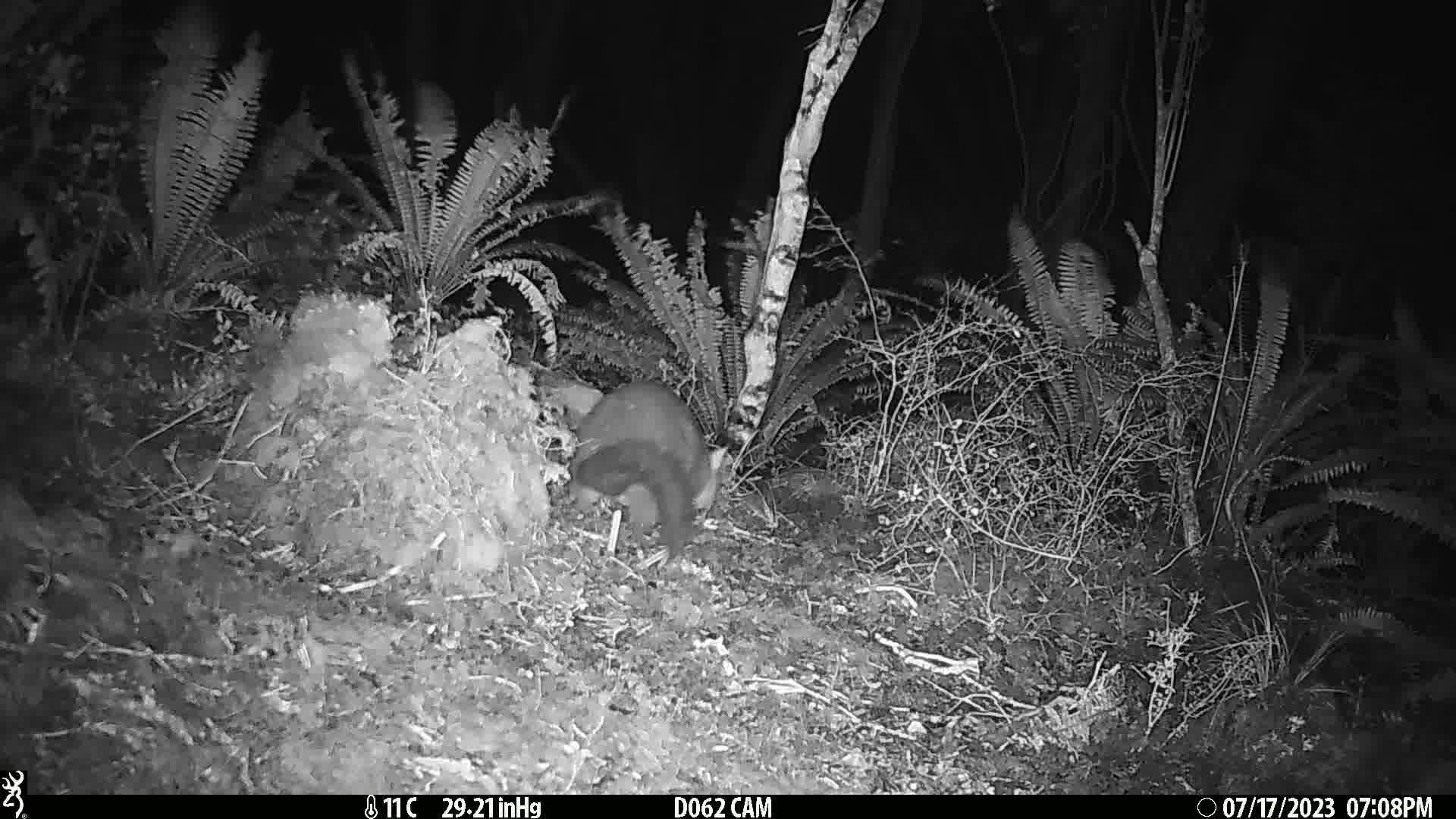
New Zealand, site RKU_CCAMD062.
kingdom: Animalia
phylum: Chordata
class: Mammalia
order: Diprotodontia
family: Phalangeridae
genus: Trichosurus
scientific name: Trichosurus vulpecula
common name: common brushtail possum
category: possum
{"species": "possum (common brushtail possum) (Trichosurus vulpecula)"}